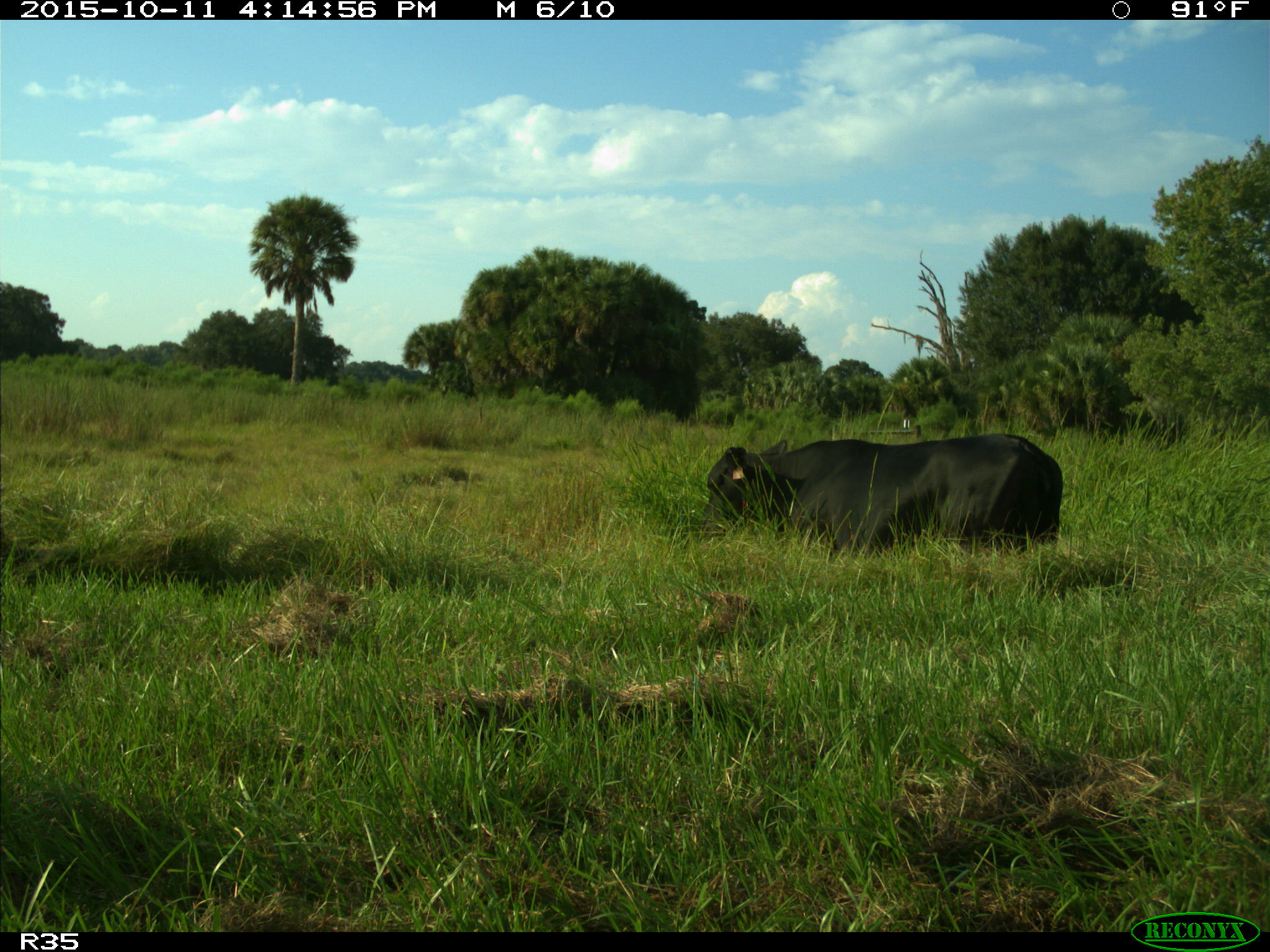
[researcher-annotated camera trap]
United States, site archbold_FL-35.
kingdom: Animalia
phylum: Chordata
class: Mammalia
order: Artiodactyla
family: Bovidae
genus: Bos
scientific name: Bos taurus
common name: domestic cow